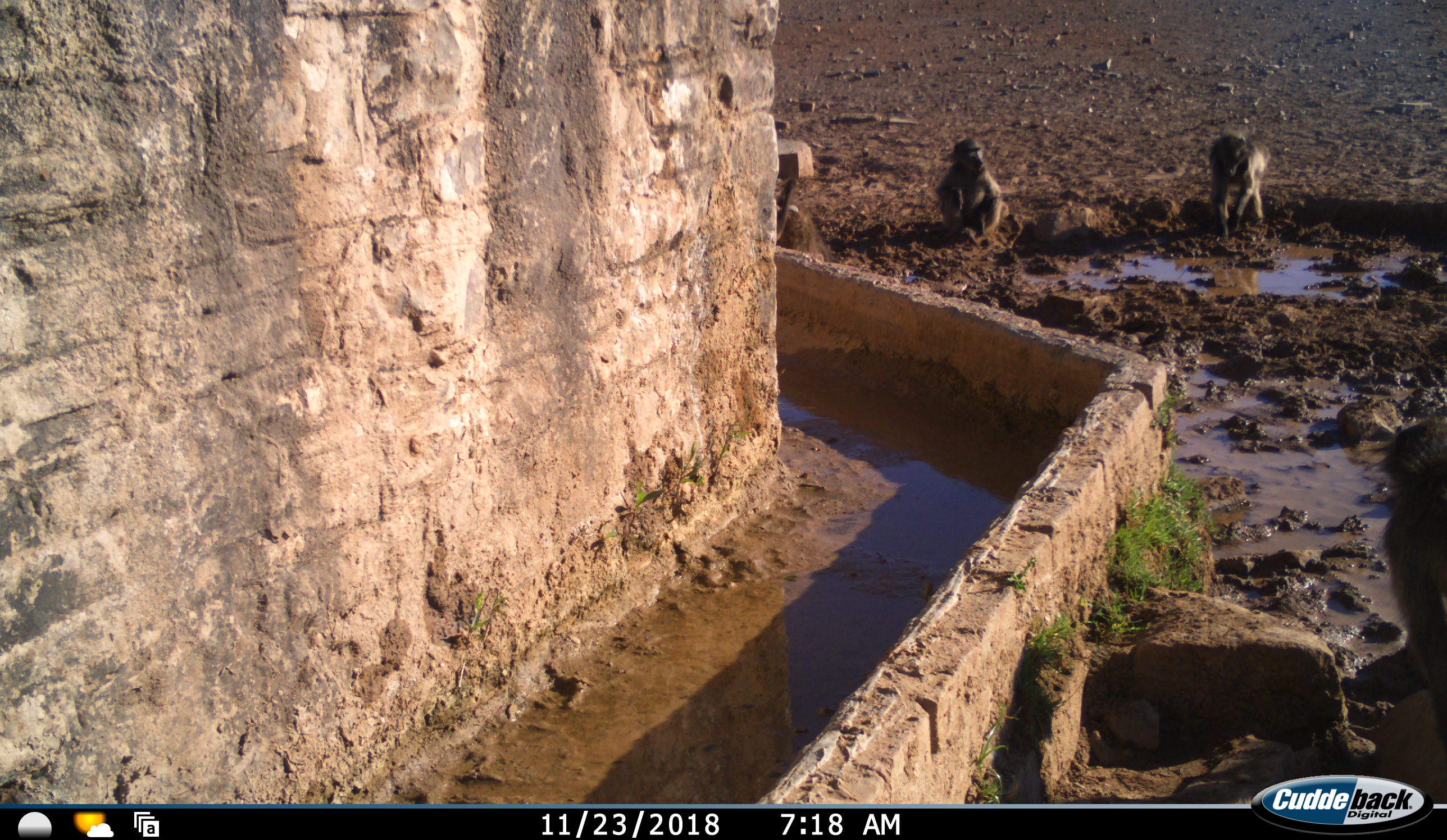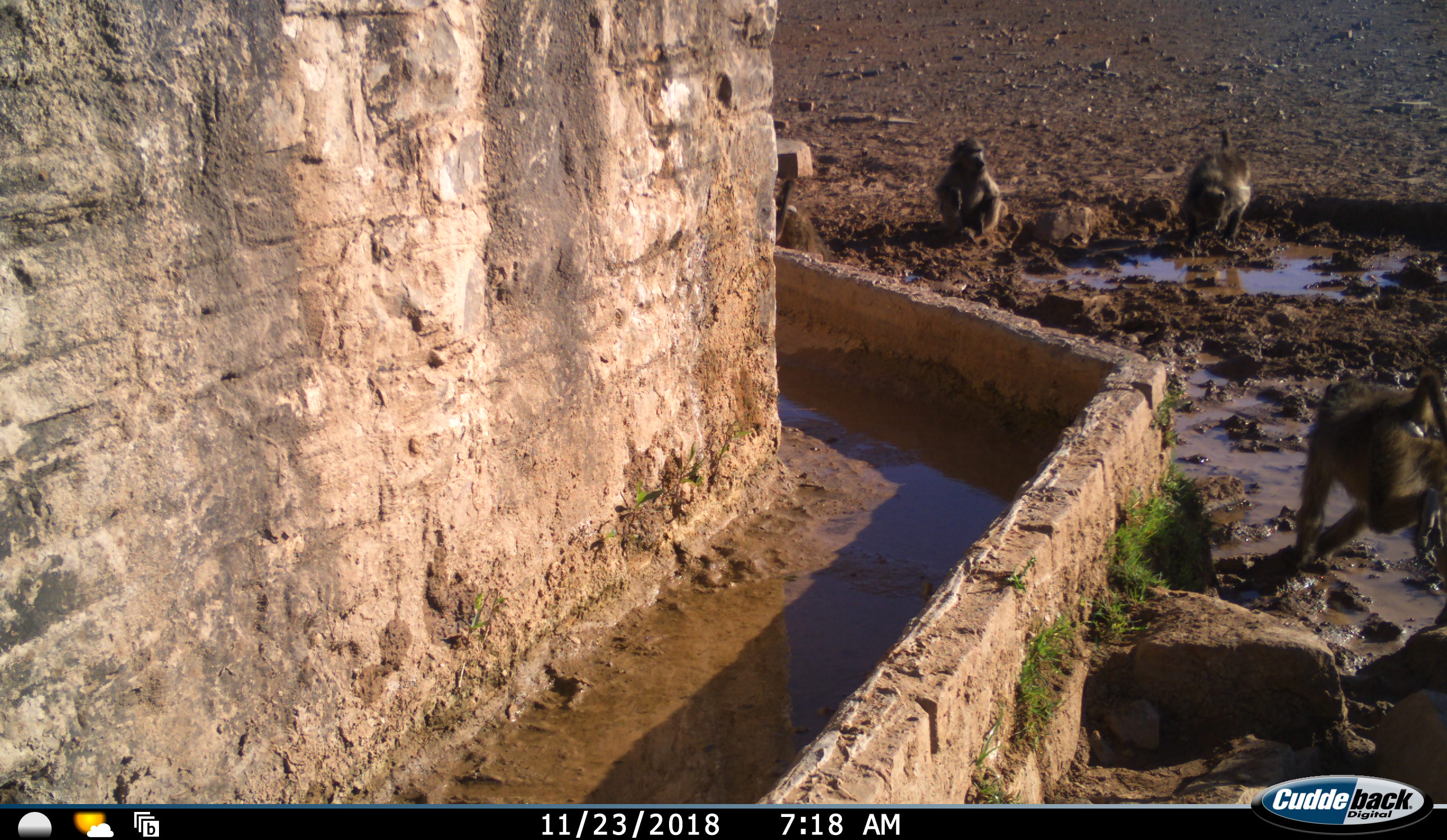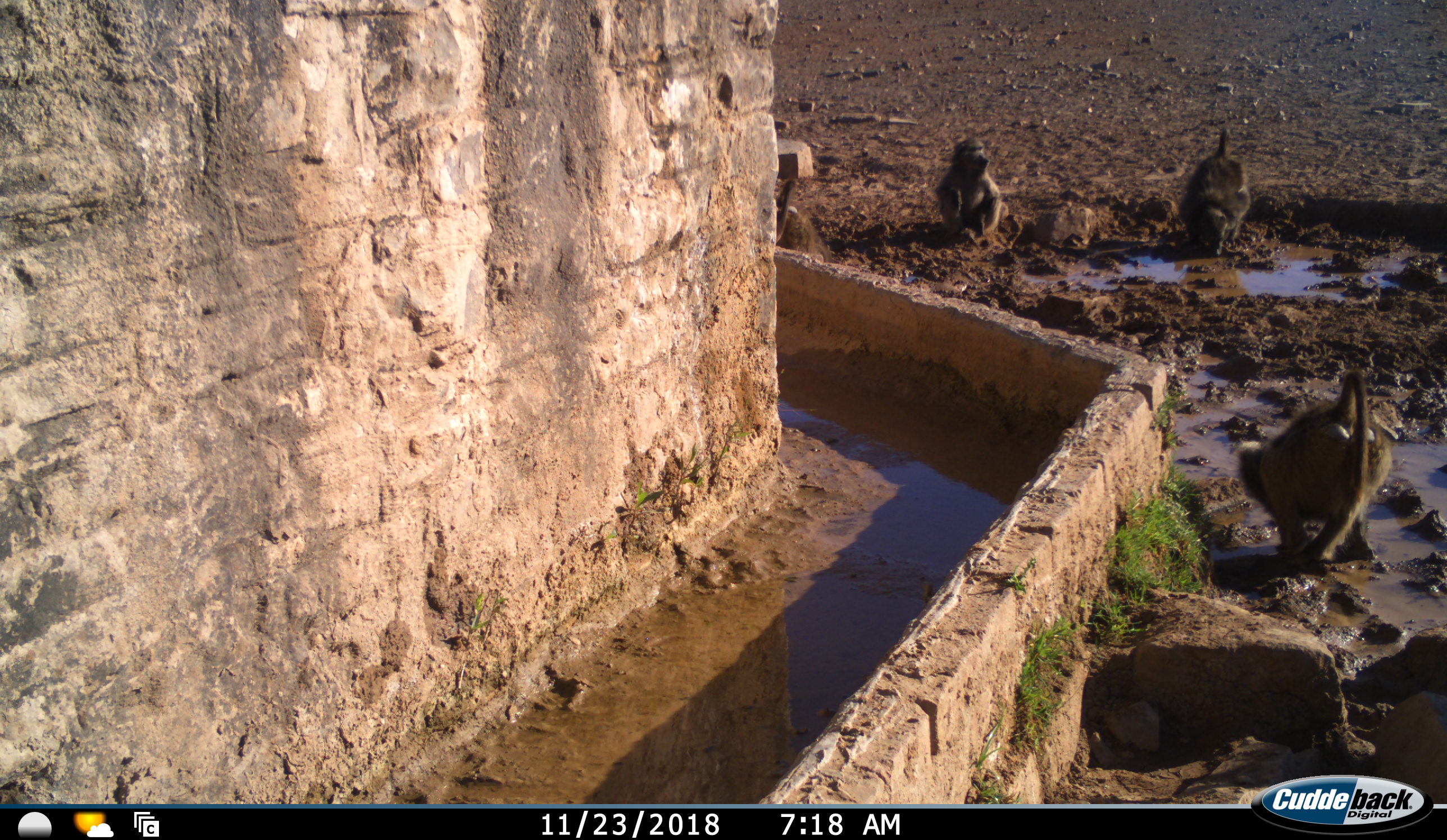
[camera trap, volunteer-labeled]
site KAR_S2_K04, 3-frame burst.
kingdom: Animalia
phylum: Chordata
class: Mammalia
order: Primates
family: Cercopithecidae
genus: Papio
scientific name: Papio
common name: baboon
Baboon (Papio), count 3. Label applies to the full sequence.